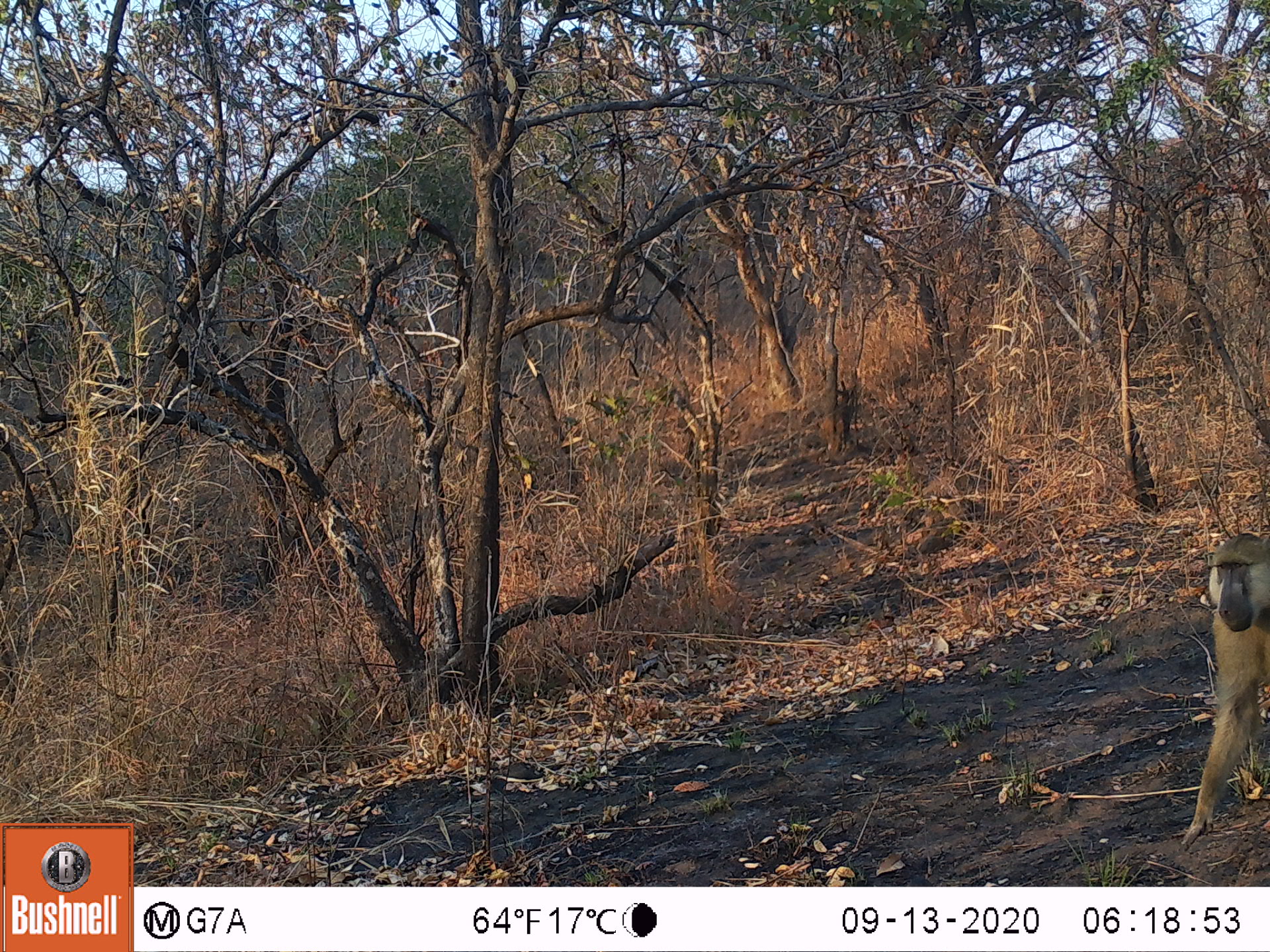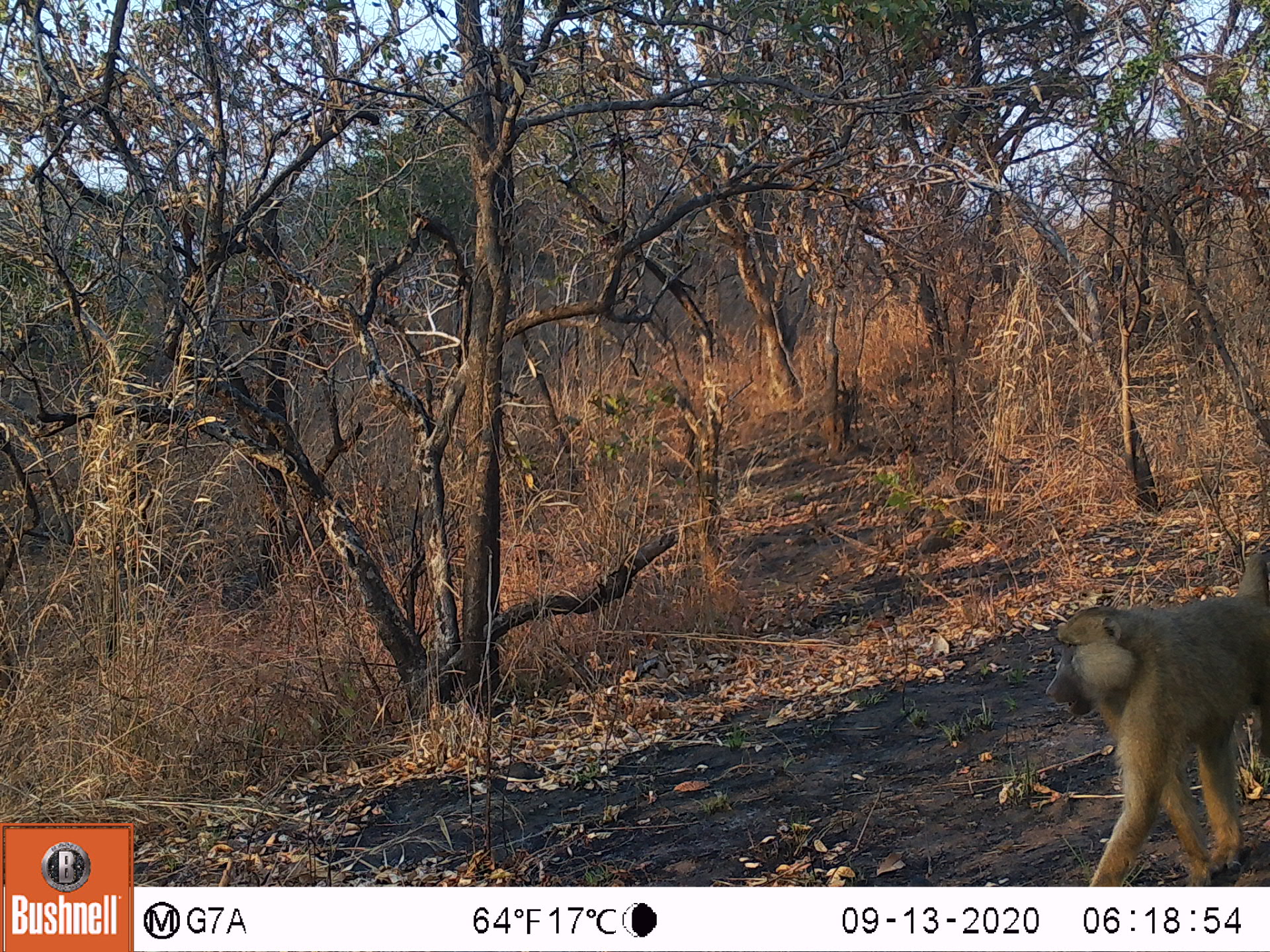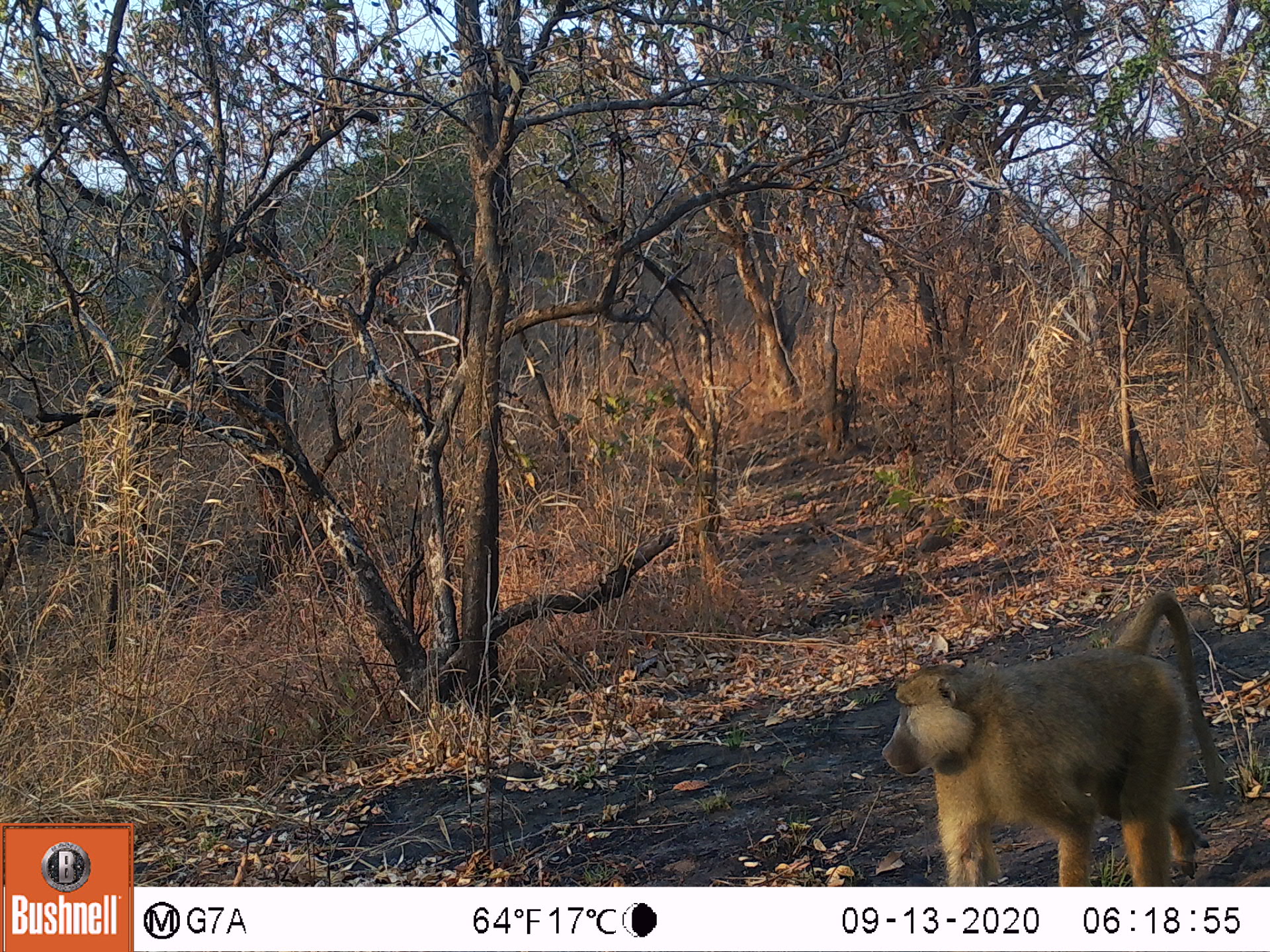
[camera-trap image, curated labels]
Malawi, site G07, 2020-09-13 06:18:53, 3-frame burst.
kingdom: Animalia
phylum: Chordata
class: Mammalia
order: Primates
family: Cercopithecidae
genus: Papio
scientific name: Papio cynocephalus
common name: yellow baboon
Yellow baboon (Papio cynocephalus), count 1.